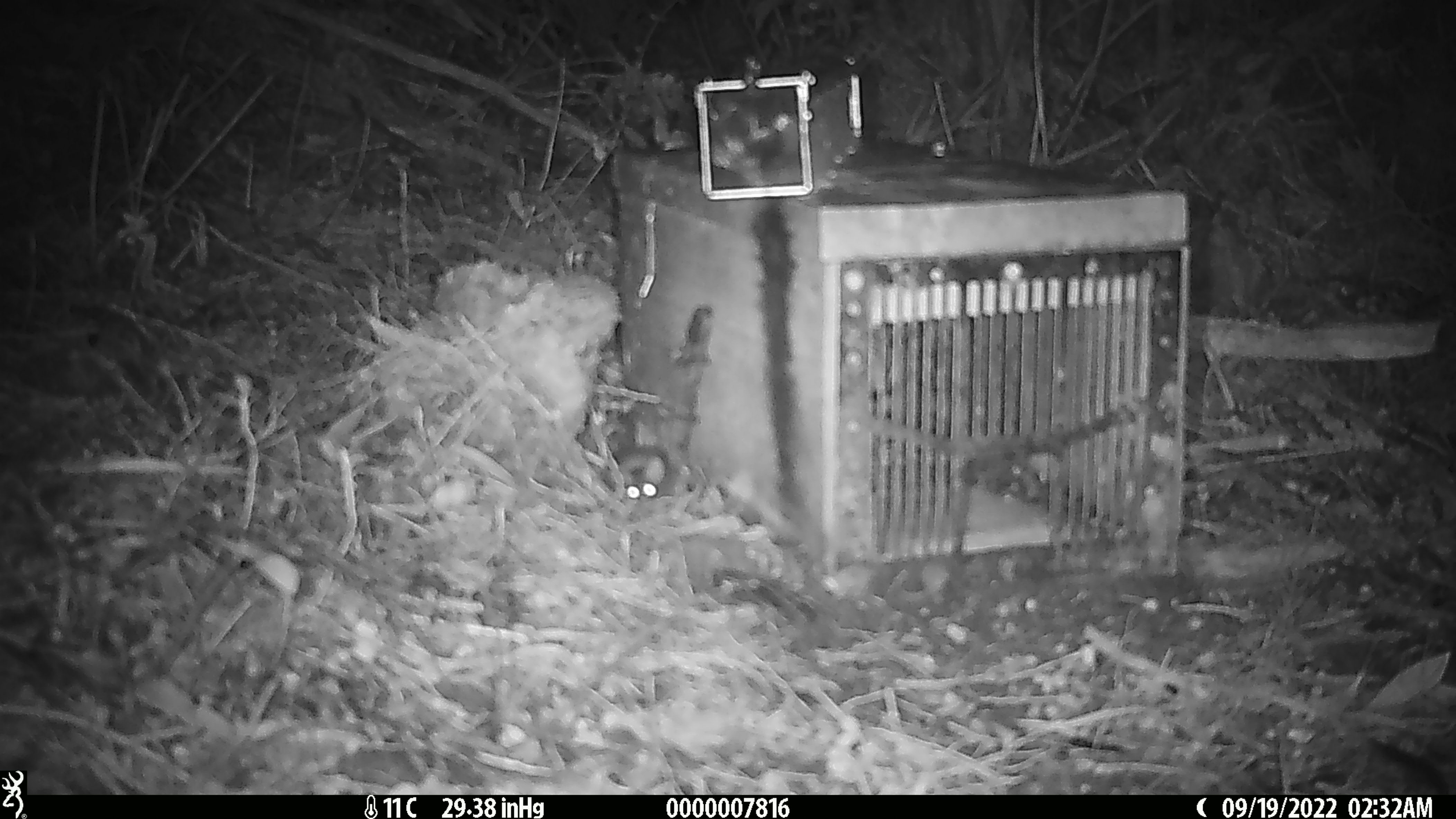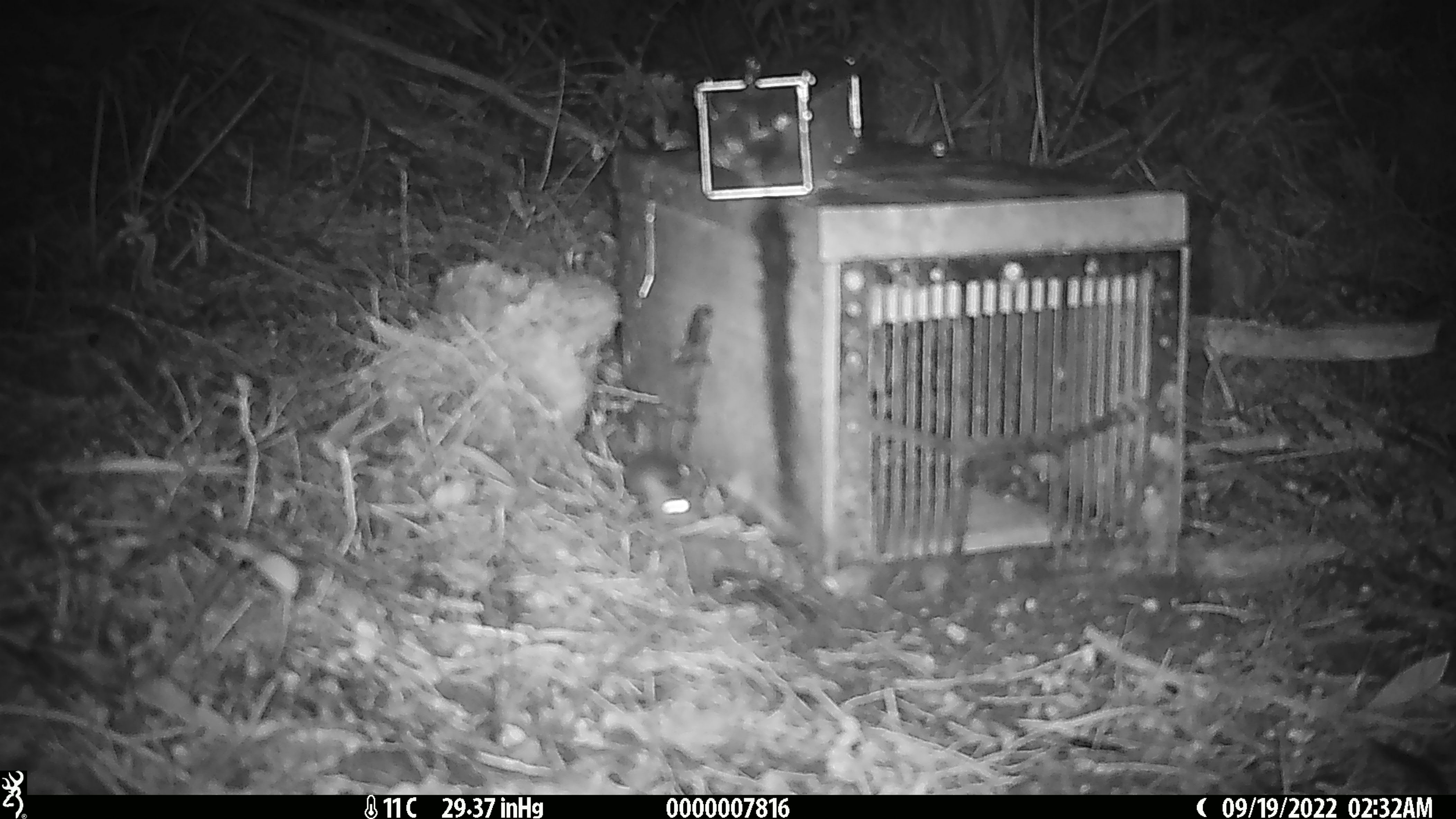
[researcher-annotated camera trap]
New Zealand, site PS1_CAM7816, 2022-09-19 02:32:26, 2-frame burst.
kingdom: Animalia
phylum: Chordata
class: Mammalia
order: Rodentia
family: Muridae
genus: Mus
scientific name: Mus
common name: mouse